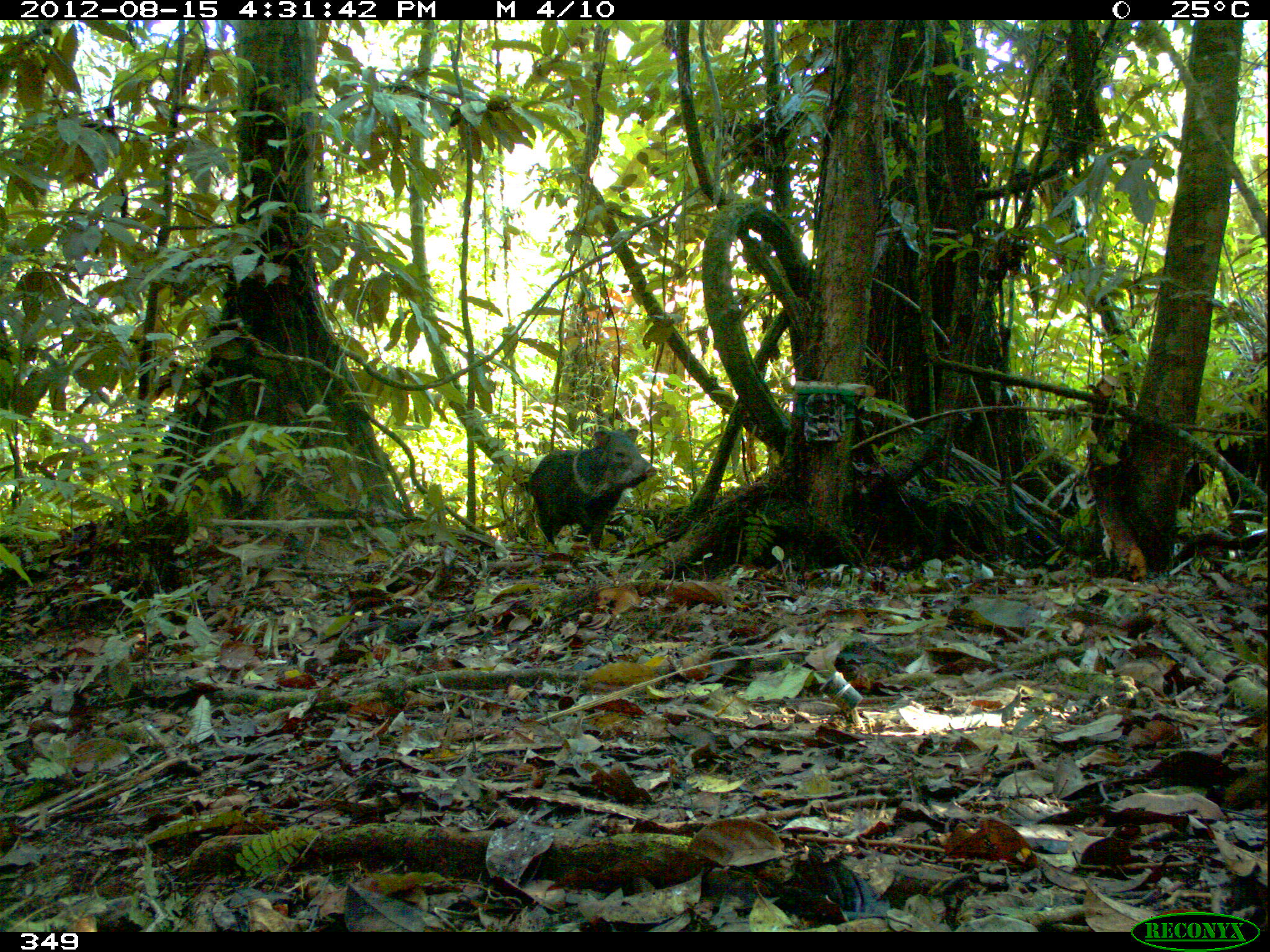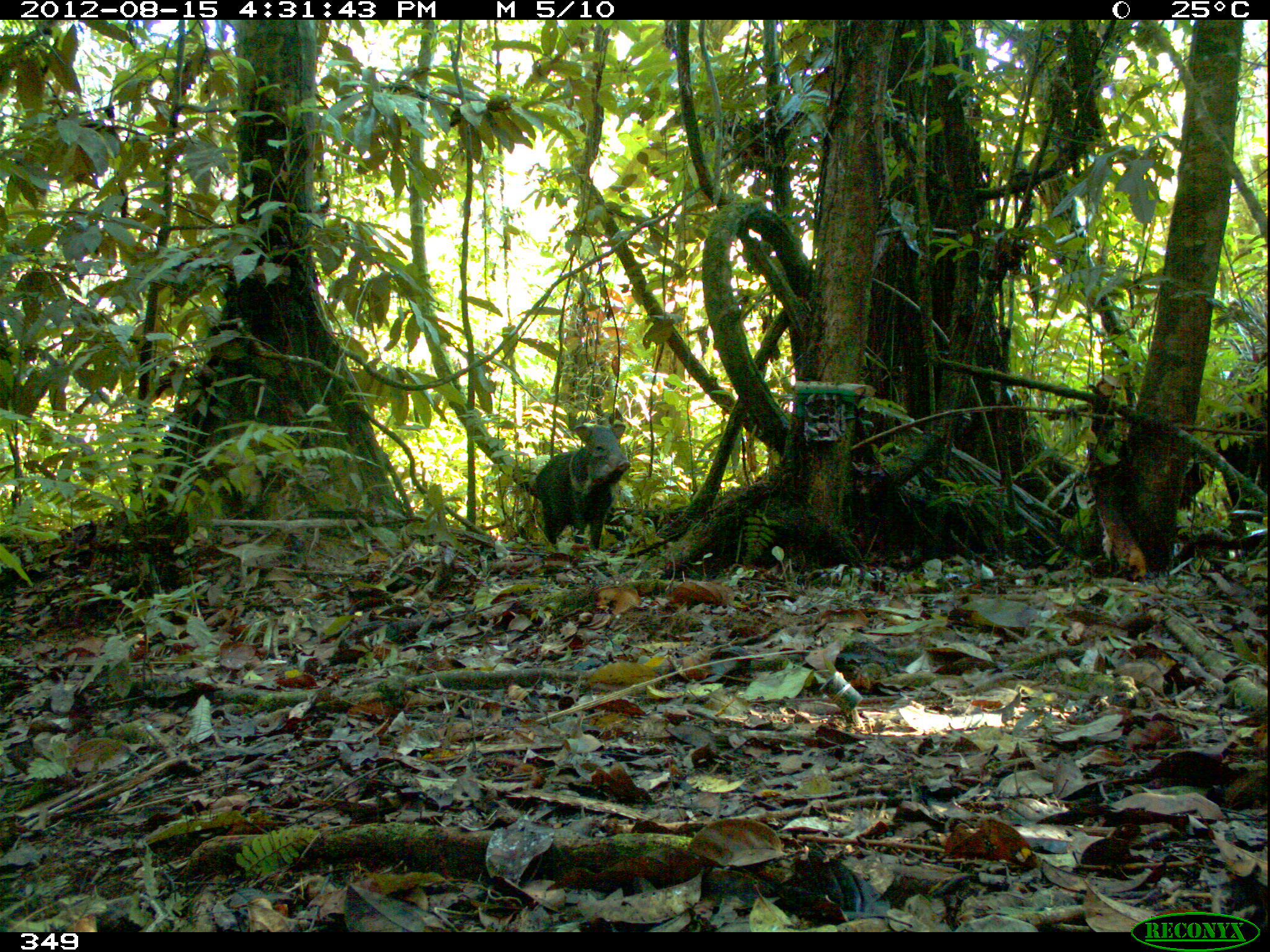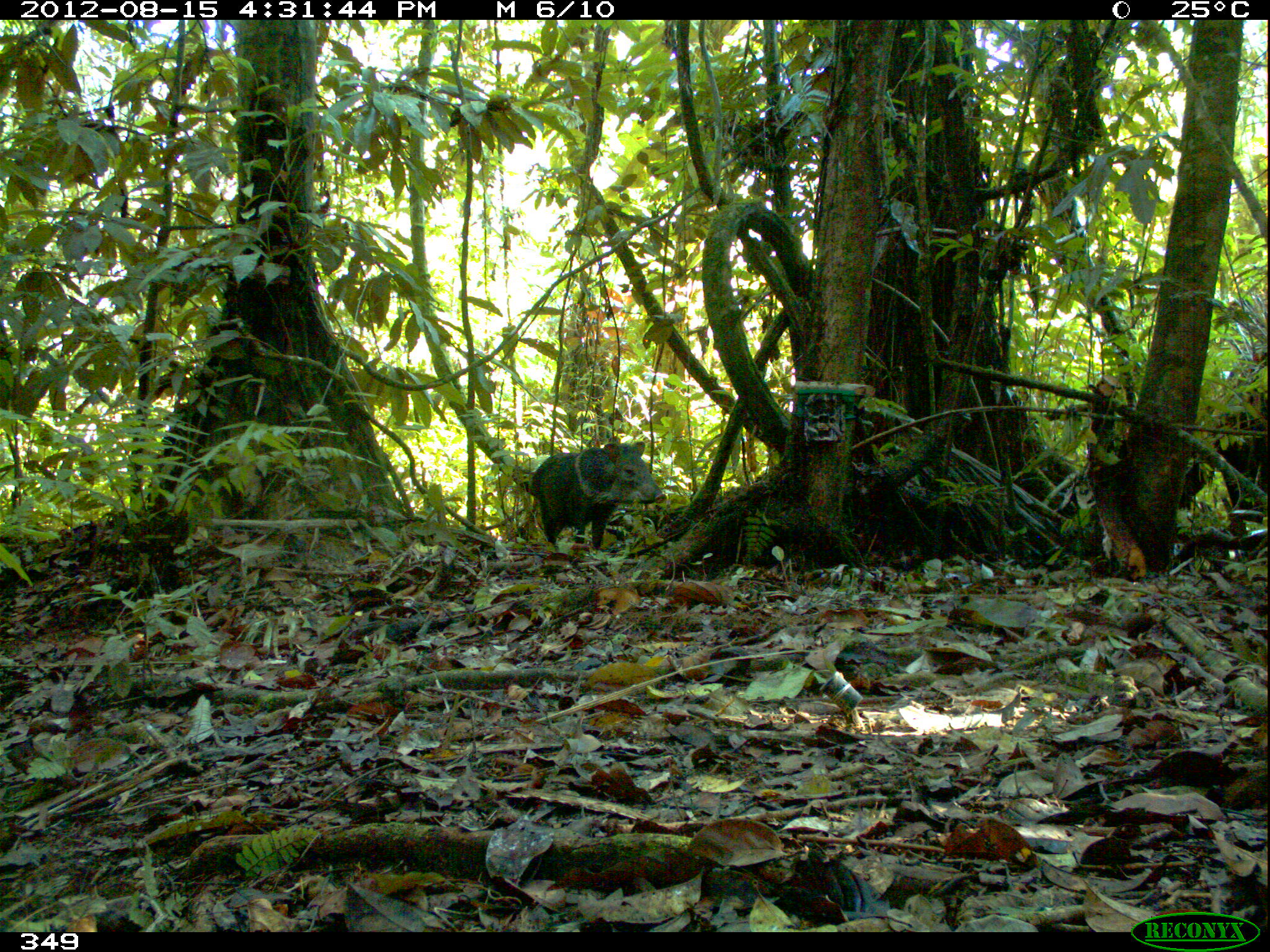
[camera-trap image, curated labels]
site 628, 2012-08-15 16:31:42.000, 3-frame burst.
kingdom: Animalia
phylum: Chordata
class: Mammalia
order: Artiodactyla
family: Tayassuidae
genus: Pecari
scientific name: Pecari tajacu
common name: collared peccary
Pecari tajacu (collared peccary).